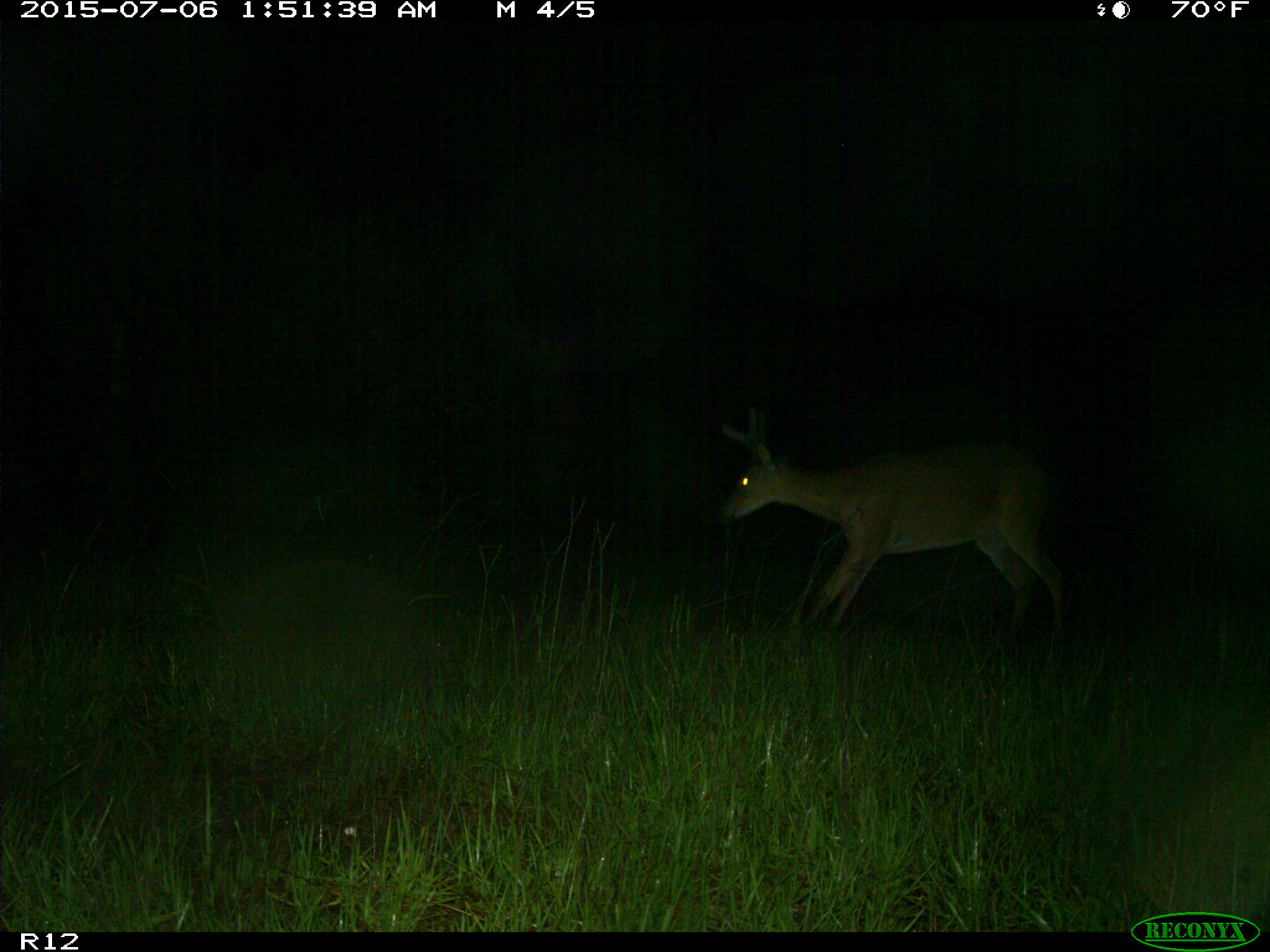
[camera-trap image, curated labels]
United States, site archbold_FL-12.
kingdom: Animalia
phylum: Chordata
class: Mammalia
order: Artiodactyla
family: Cervidae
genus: Odocoileus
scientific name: Odocoileus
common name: deer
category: unidentified deer